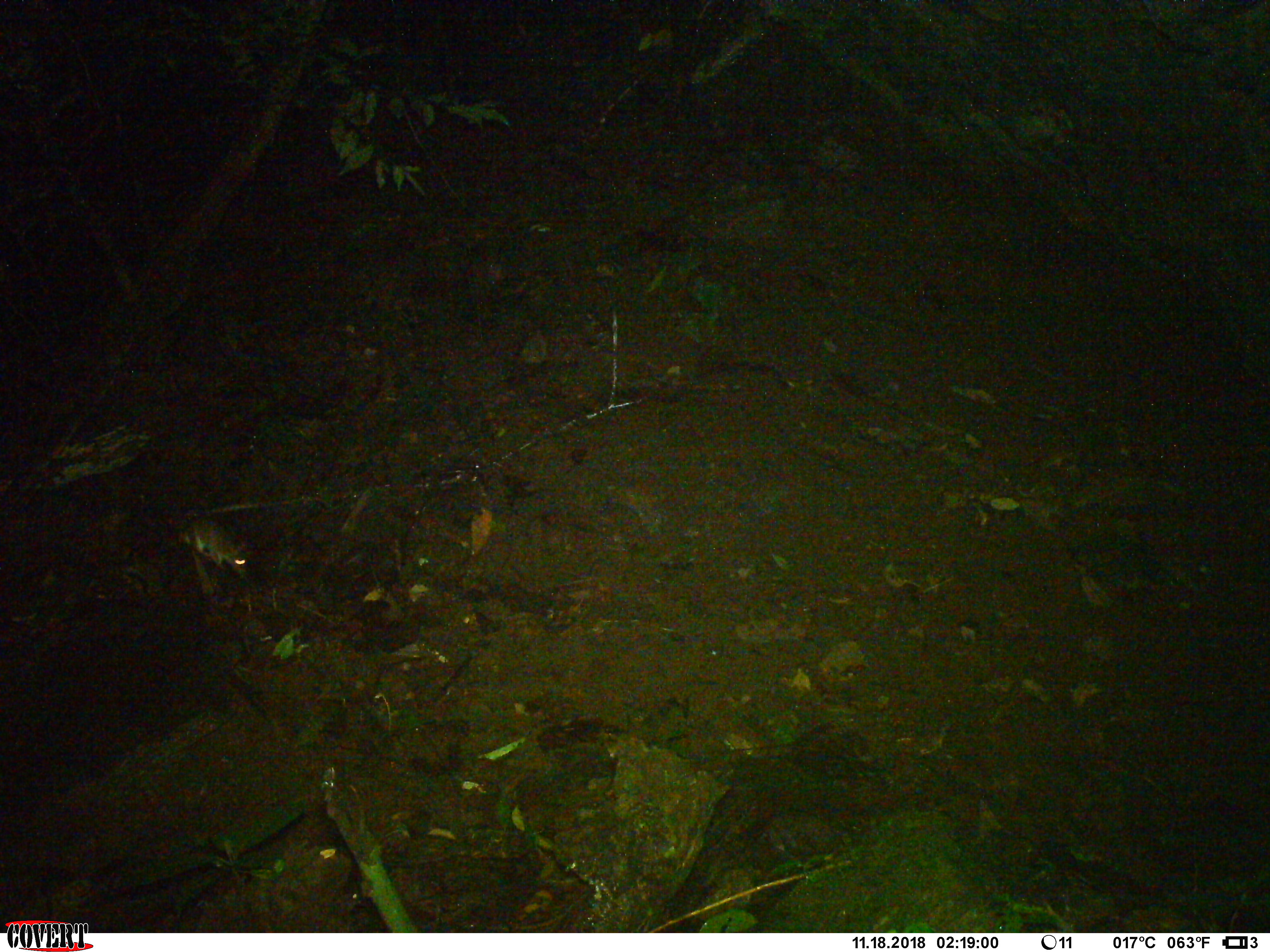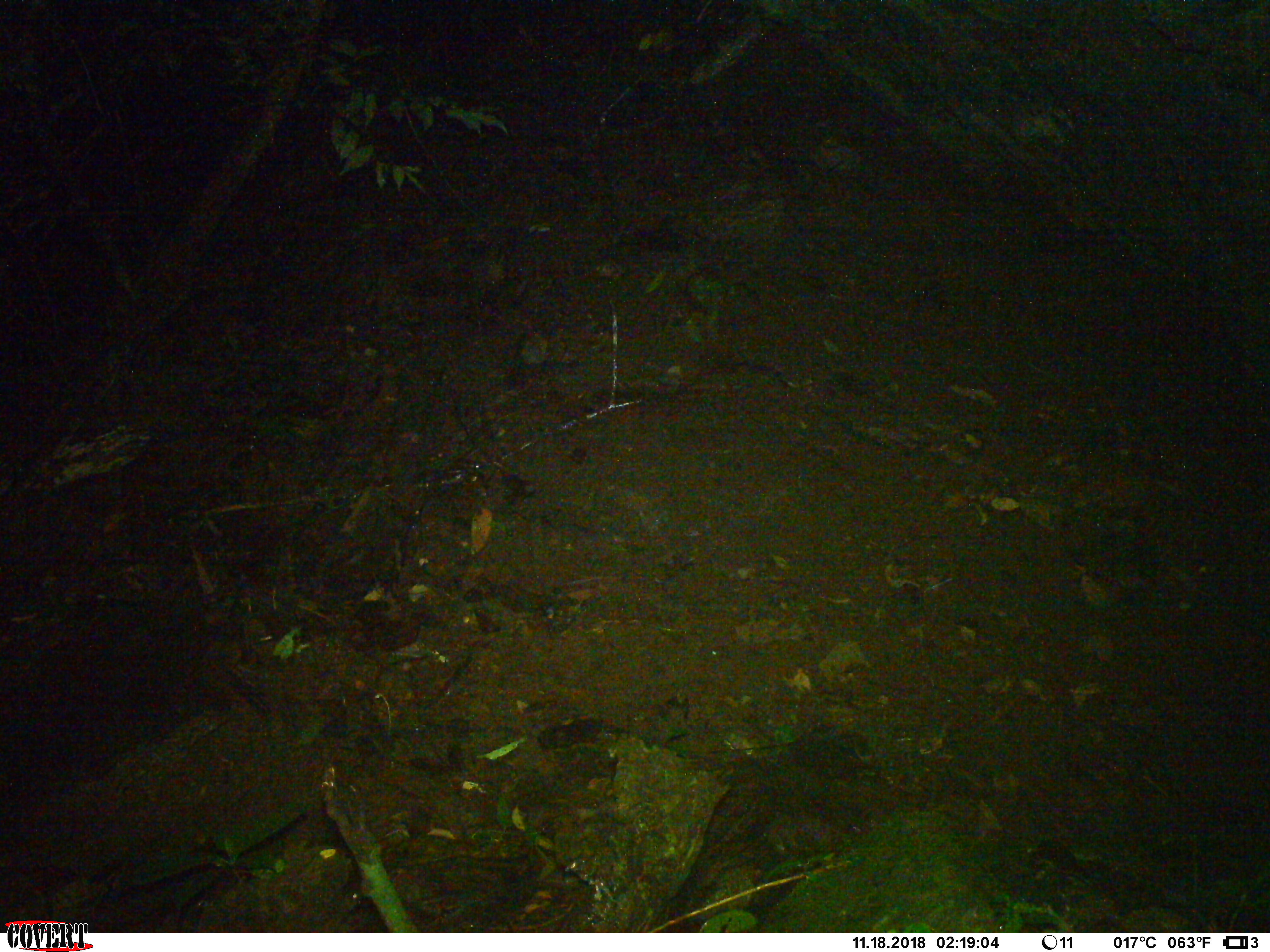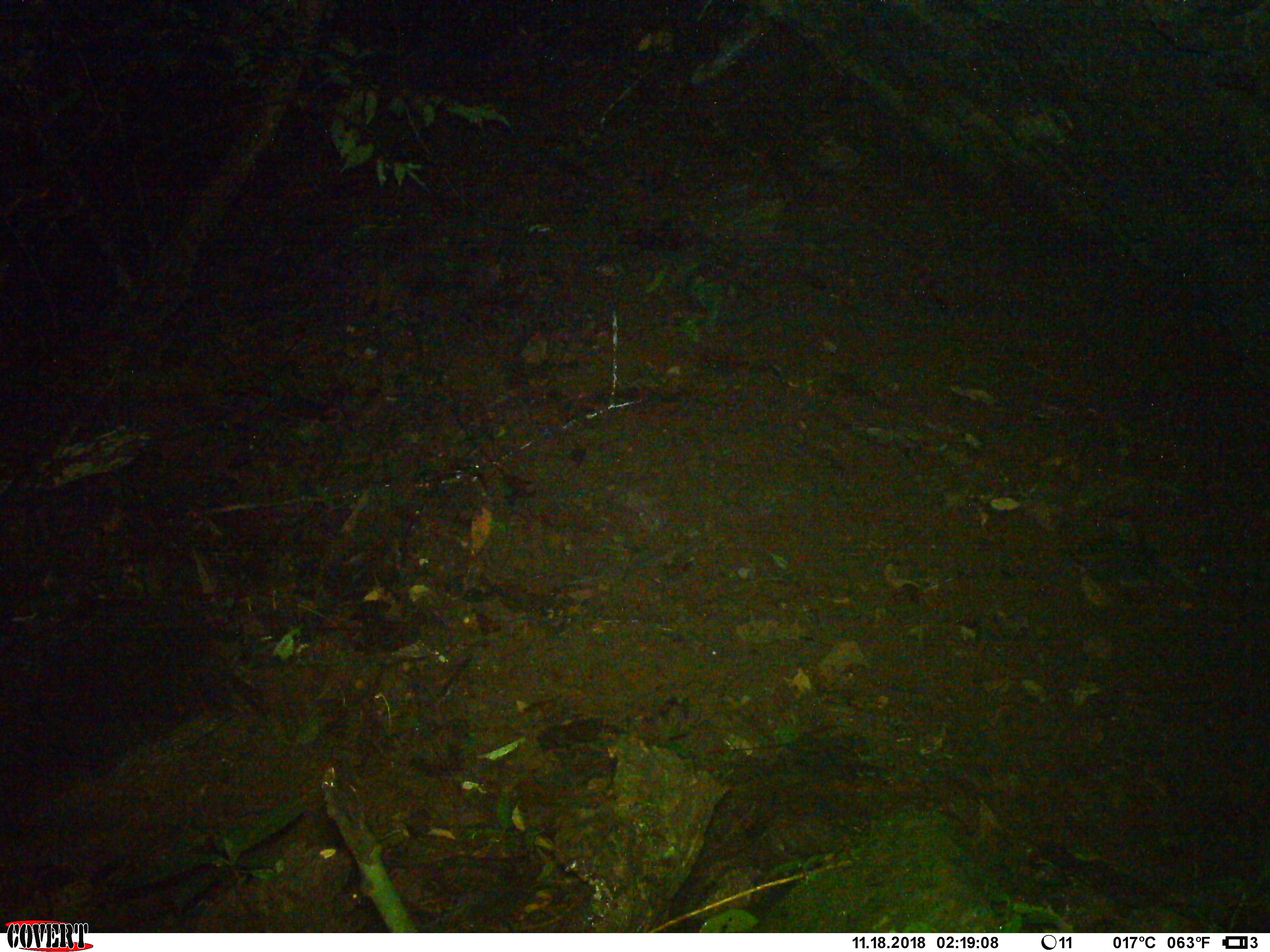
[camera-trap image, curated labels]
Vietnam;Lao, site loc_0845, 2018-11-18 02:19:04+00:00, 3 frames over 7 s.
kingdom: Animalia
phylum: Chordata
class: Mammalia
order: Rodentia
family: Muridae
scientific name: Muridae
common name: old-world mice and rats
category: unidentified murid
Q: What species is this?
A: Unidentified murid (old-world mice and rats) (Muridae).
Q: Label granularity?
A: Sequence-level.